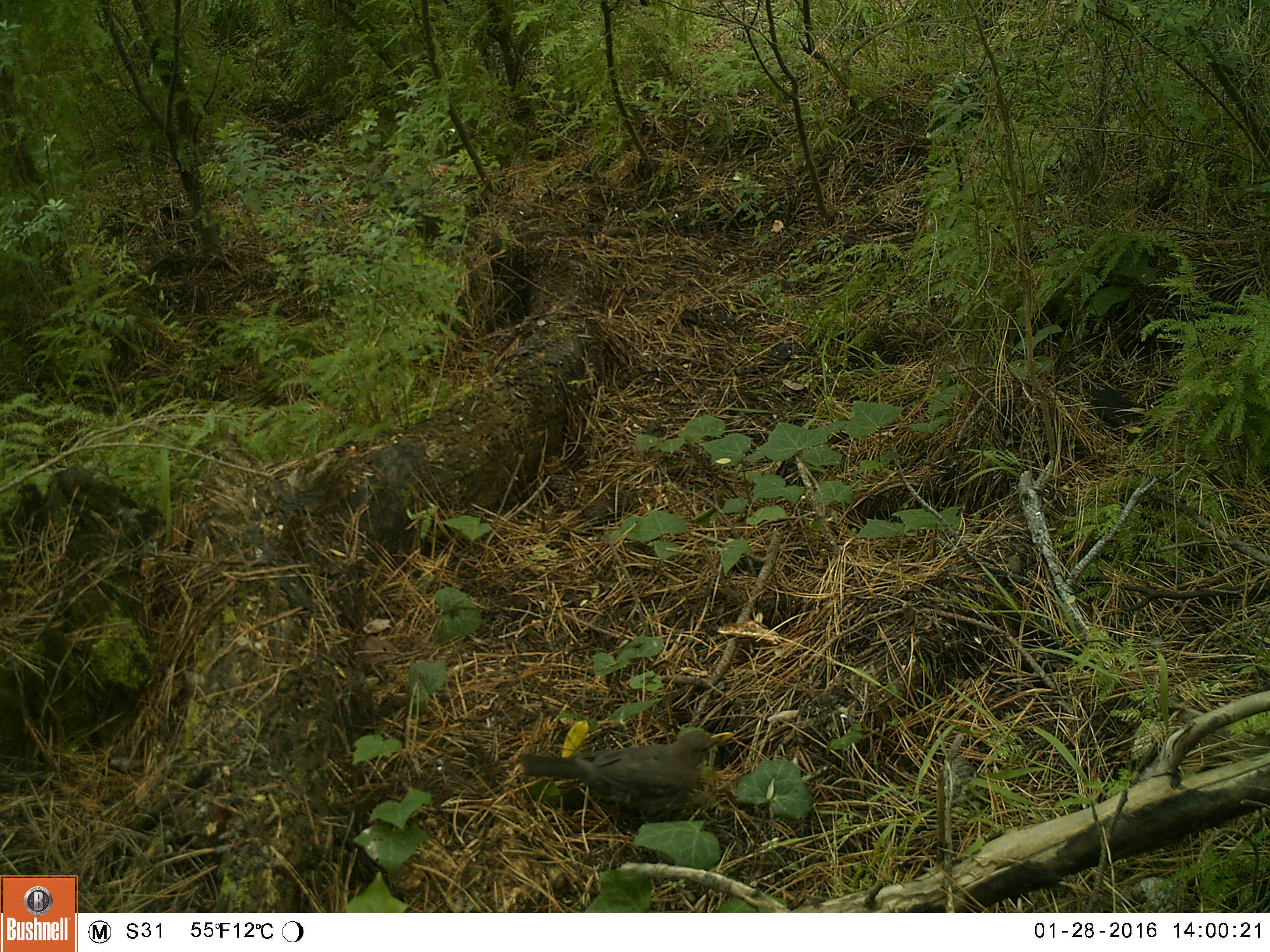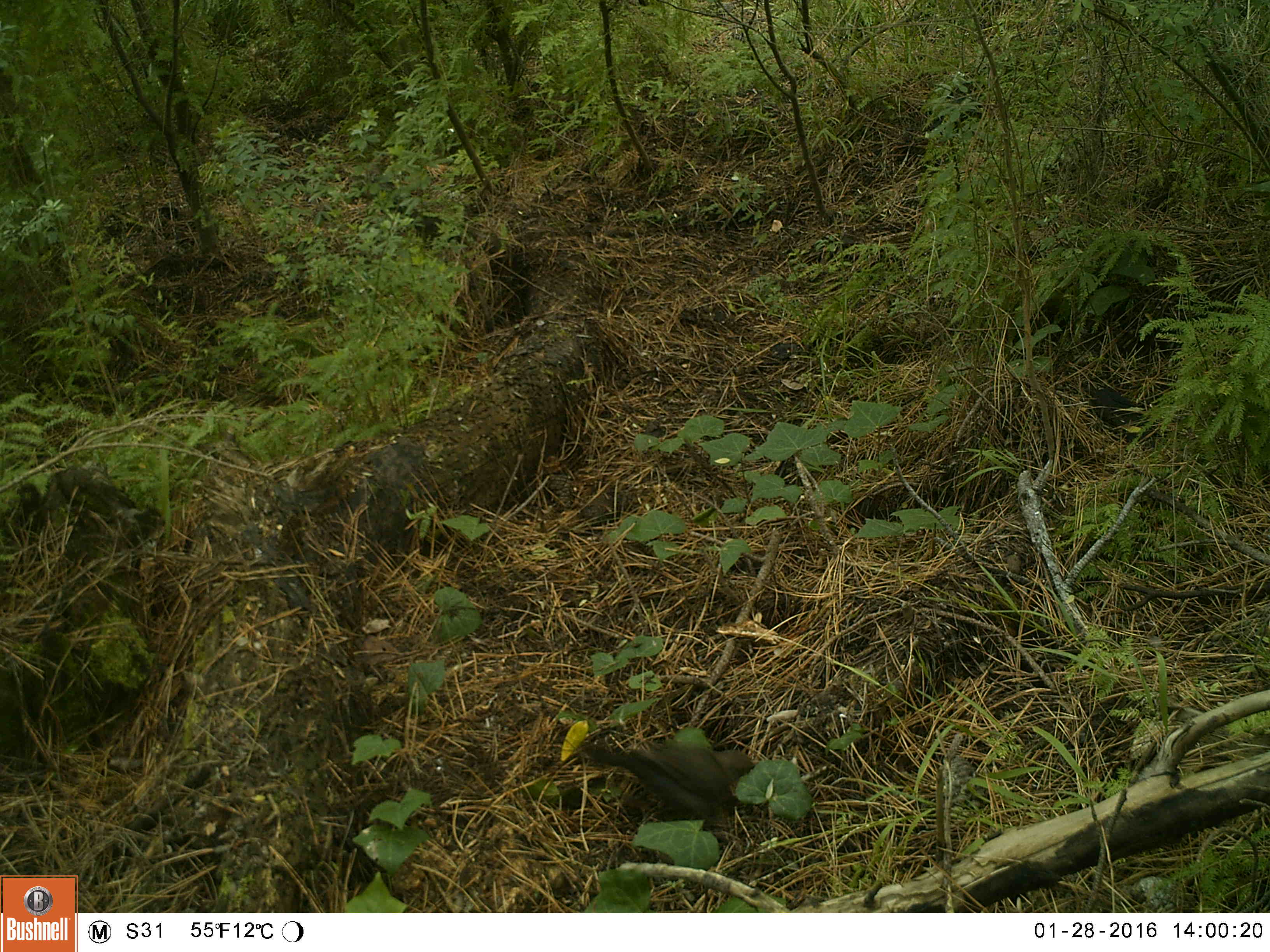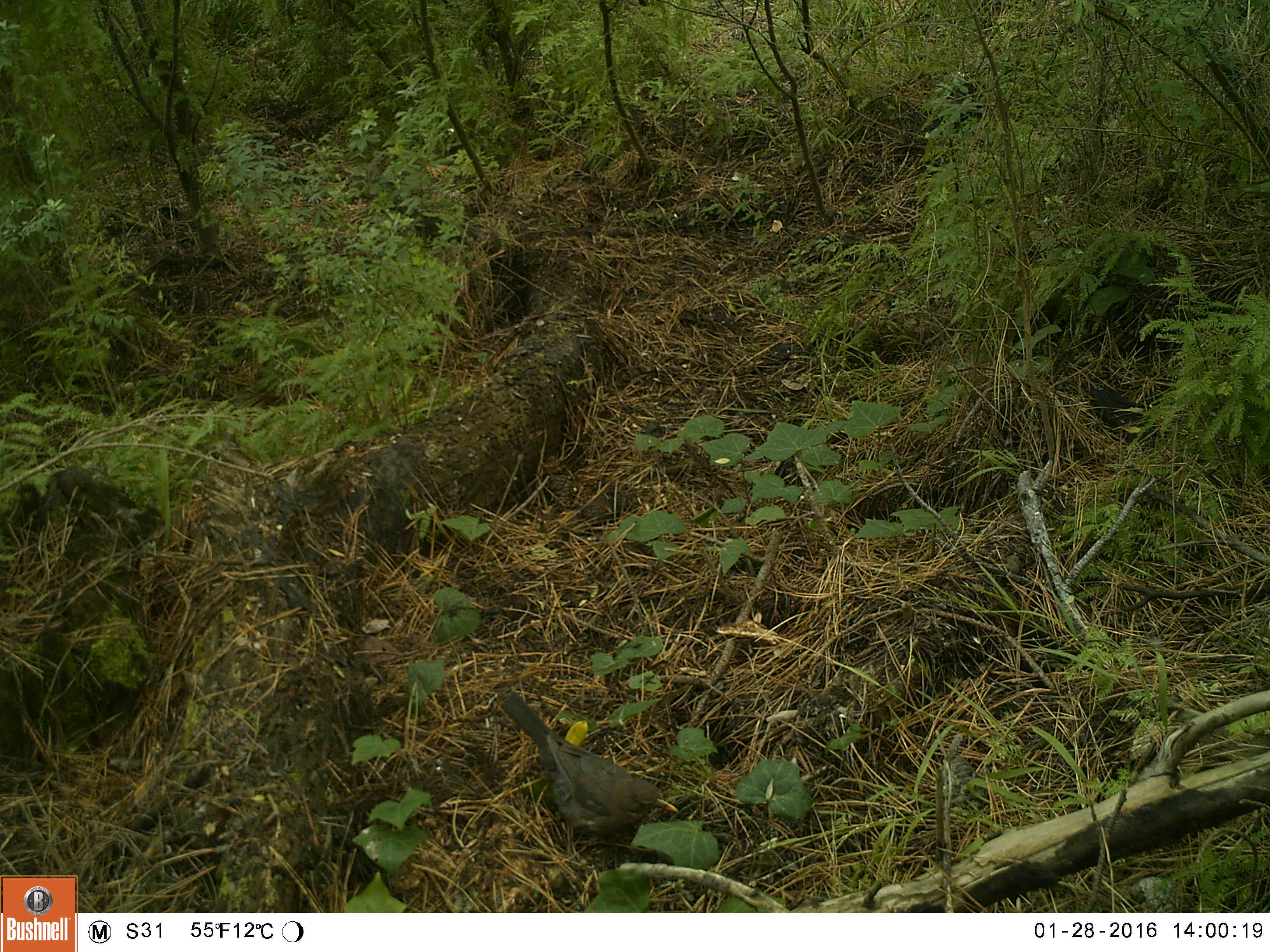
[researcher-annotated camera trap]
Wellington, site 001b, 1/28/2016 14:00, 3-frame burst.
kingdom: Animalia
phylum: Chordata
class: Aves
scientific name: Aves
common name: bird